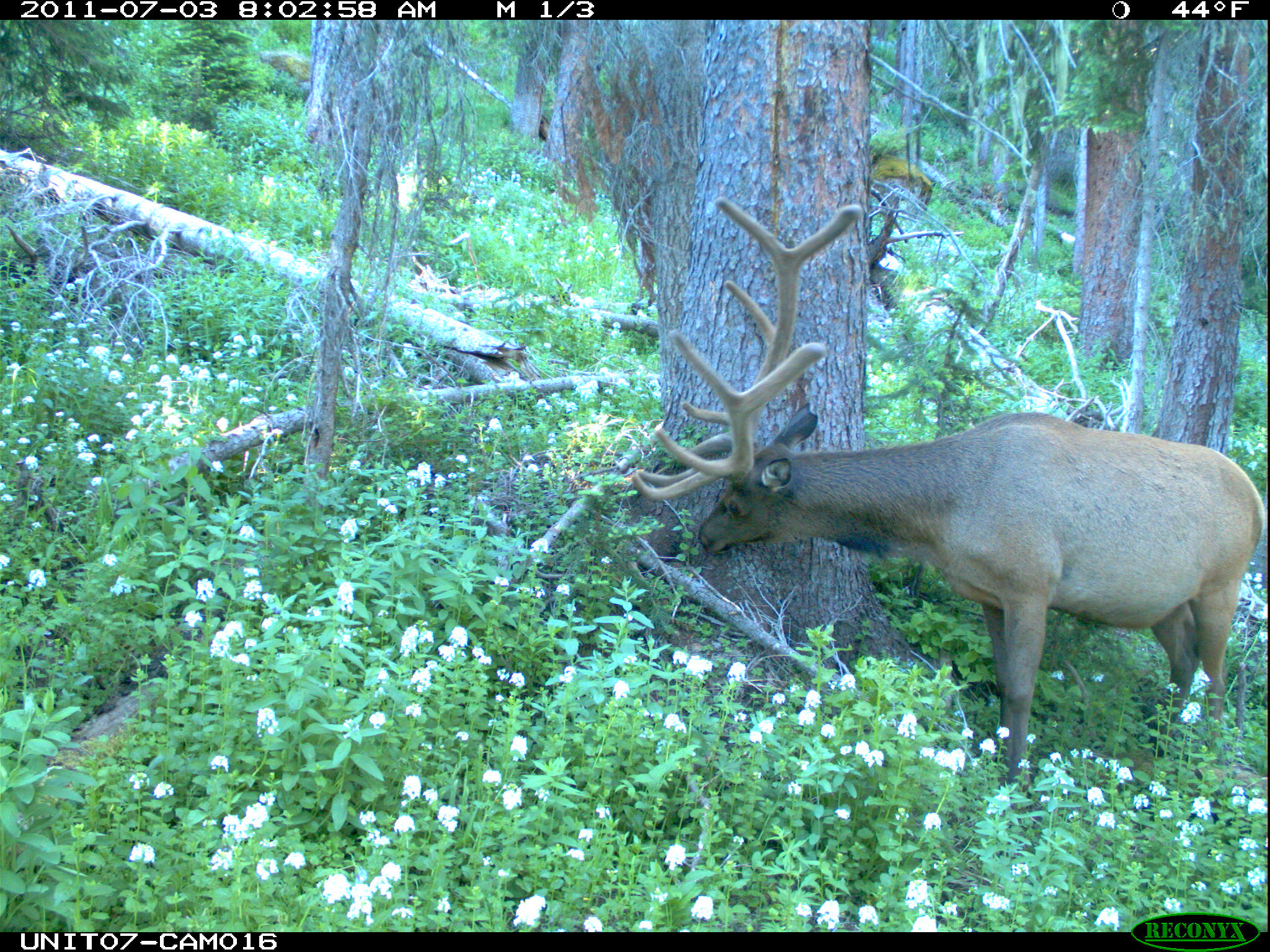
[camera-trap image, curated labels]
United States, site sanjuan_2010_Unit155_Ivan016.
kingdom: Animalia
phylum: Chordata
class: Mammalia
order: Artiodactyla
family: Cervidae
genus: Cervus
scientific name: Cervus elaphus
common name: red deer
Cervus elaphus (red deer).